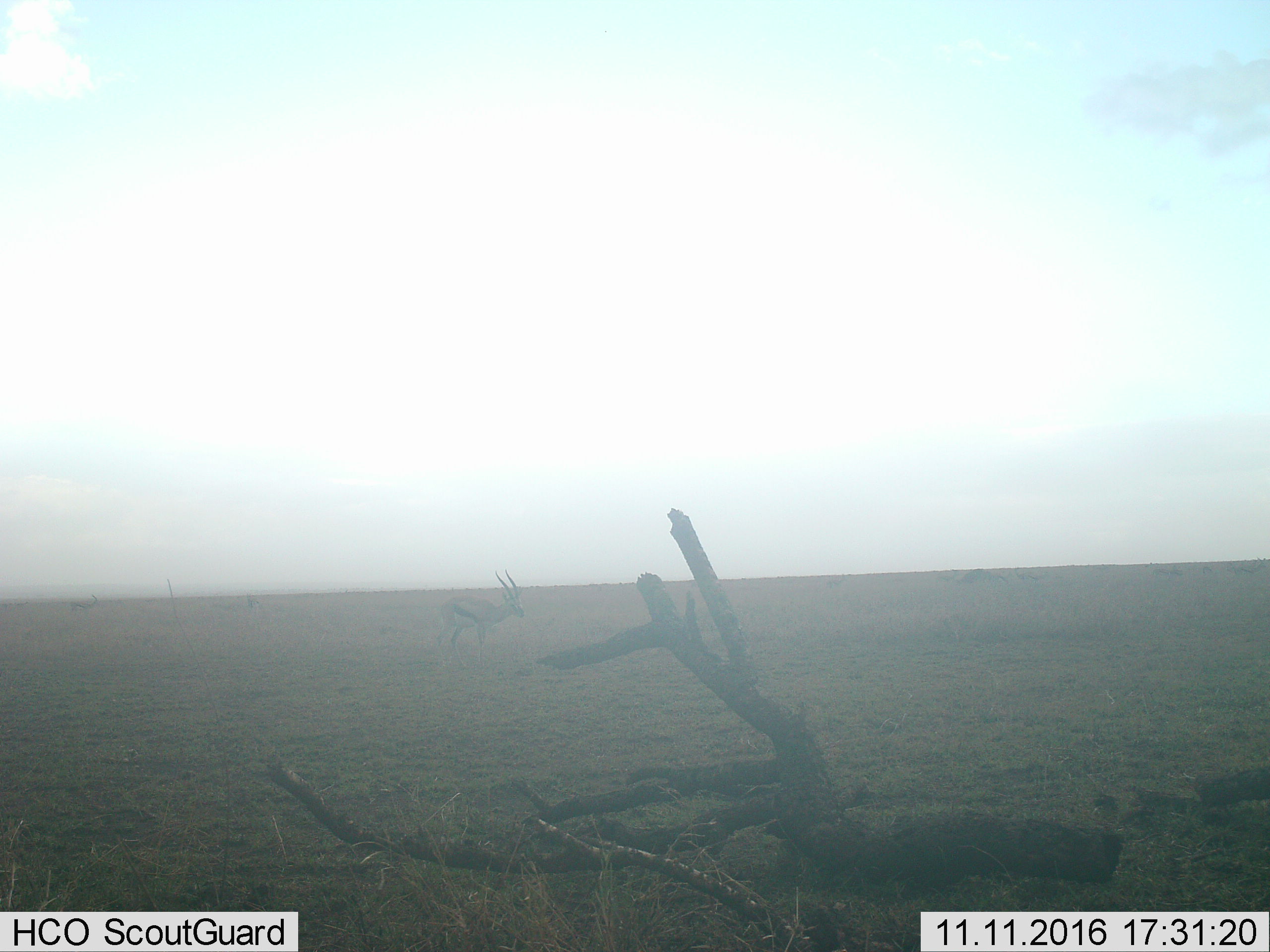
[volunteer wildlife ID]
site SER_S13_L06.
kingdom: Animalia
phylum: Chordata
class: Mammalia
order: Artiodactyla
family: Bovidae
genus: Eudorcas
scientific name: Eudorcas thomsonii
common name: thomson's gazelle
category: gazellethomsons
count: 1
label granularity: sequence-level